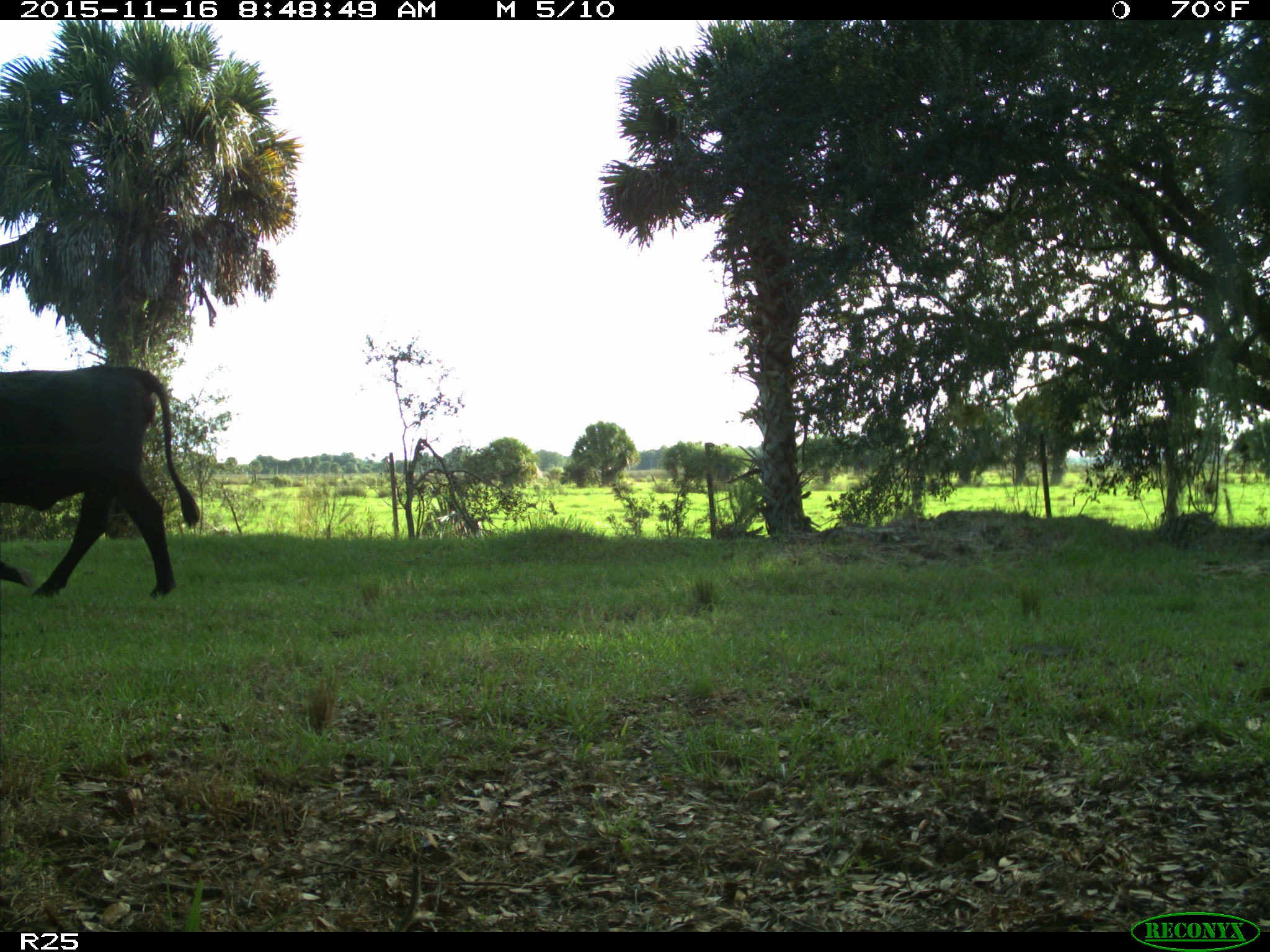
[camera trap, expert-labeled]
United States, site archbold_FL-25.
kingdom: Animalia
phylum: Chordata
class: Mammalia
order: Artiodactyla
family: Bovidae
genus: Bos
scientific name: Bos taurus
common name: domestic cow